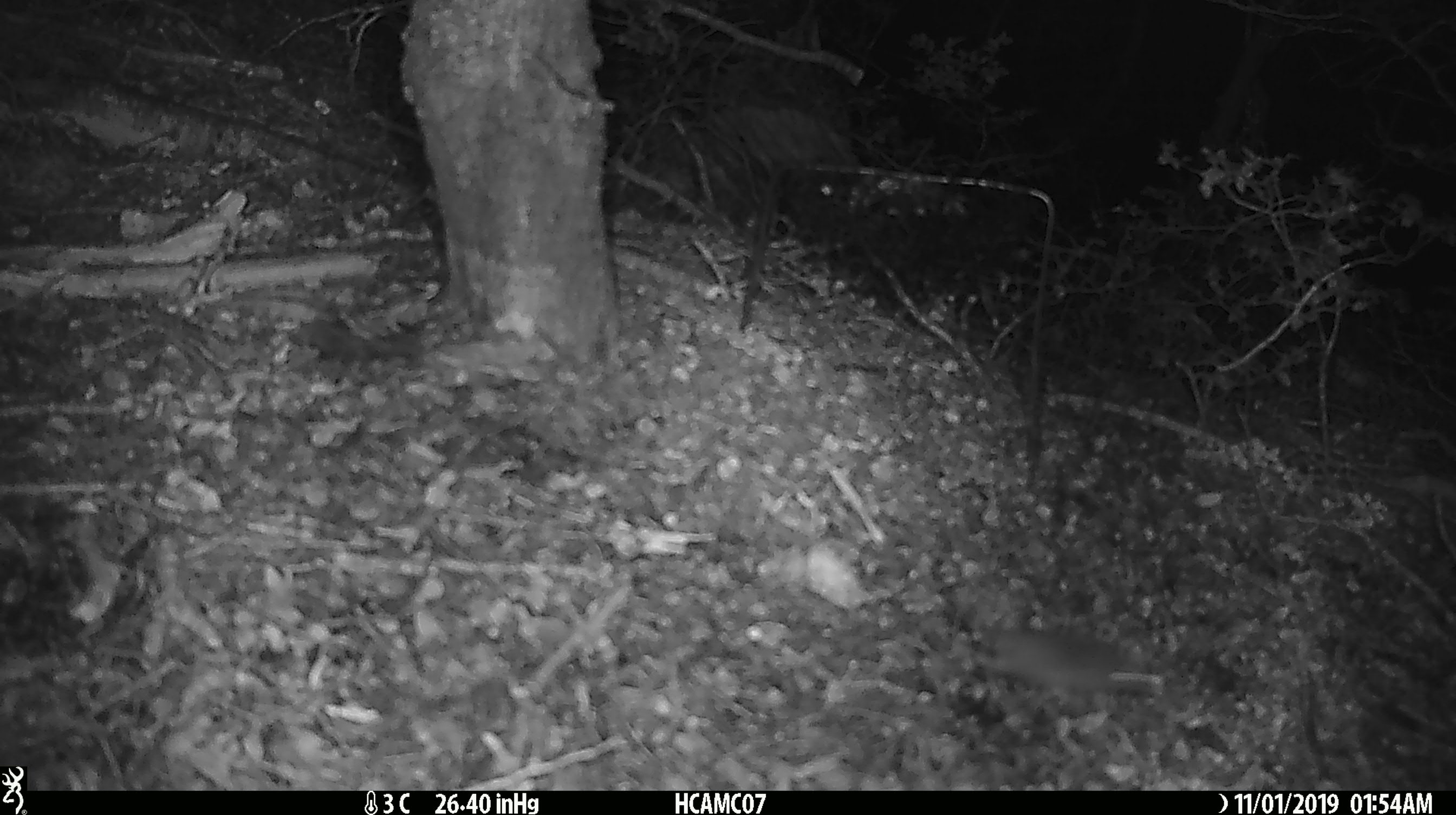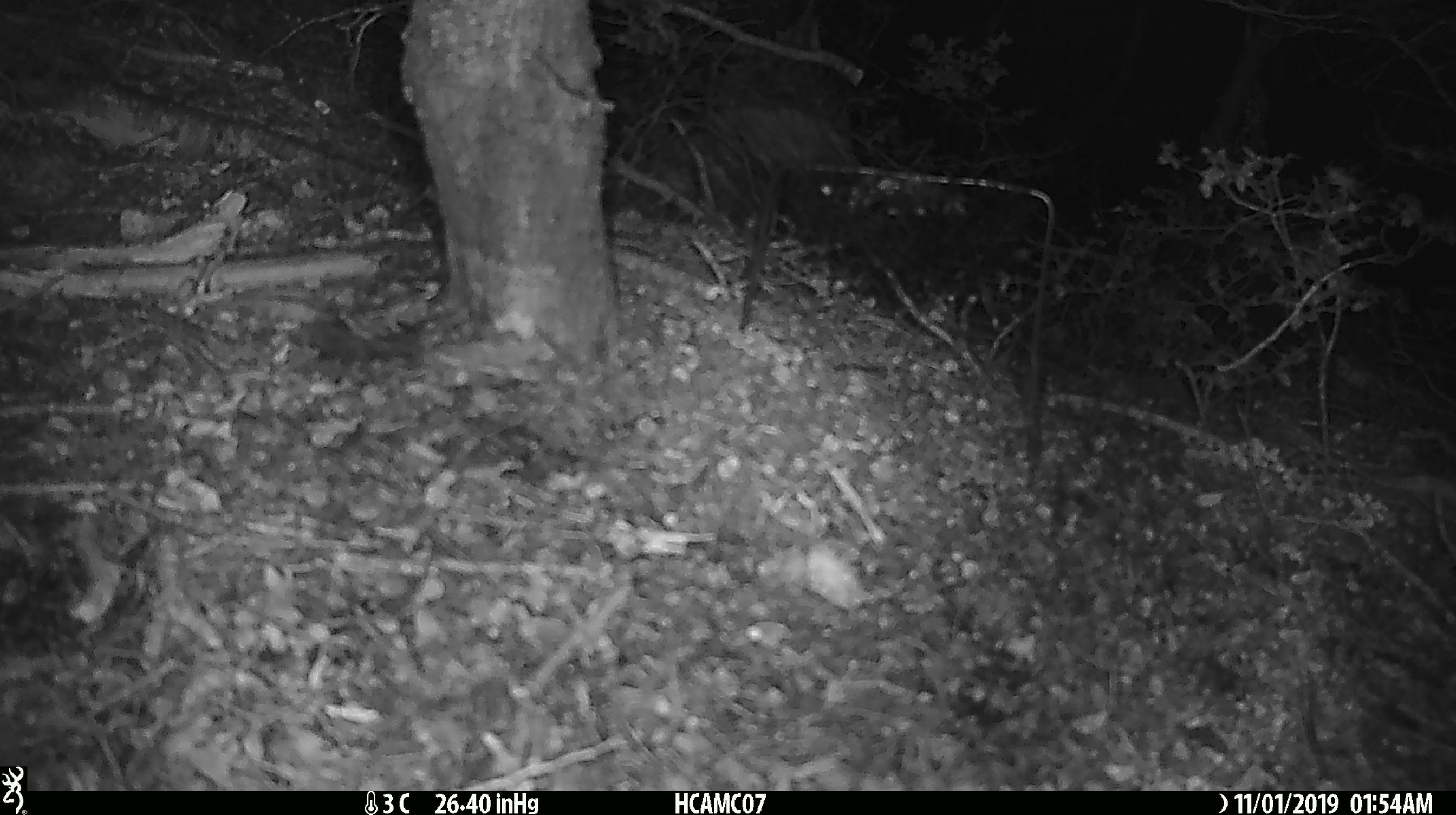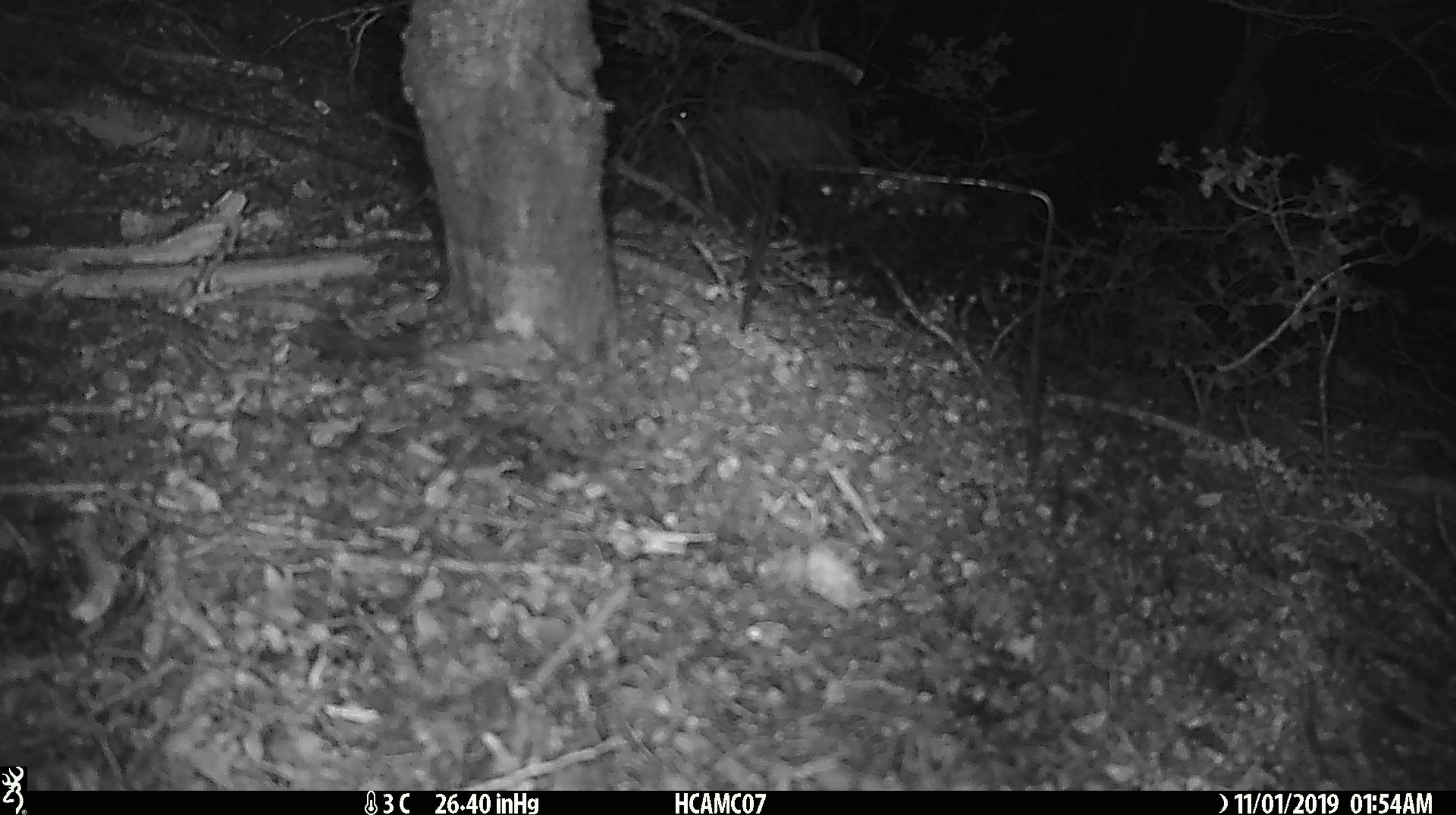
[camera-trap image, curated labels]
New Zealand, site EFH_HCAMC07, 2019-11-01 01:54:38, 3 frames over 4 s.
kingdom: Animalia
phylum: Chordata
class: Mammalia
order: Rodentia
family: Muridae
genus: Mus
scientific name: Mus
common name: mouse